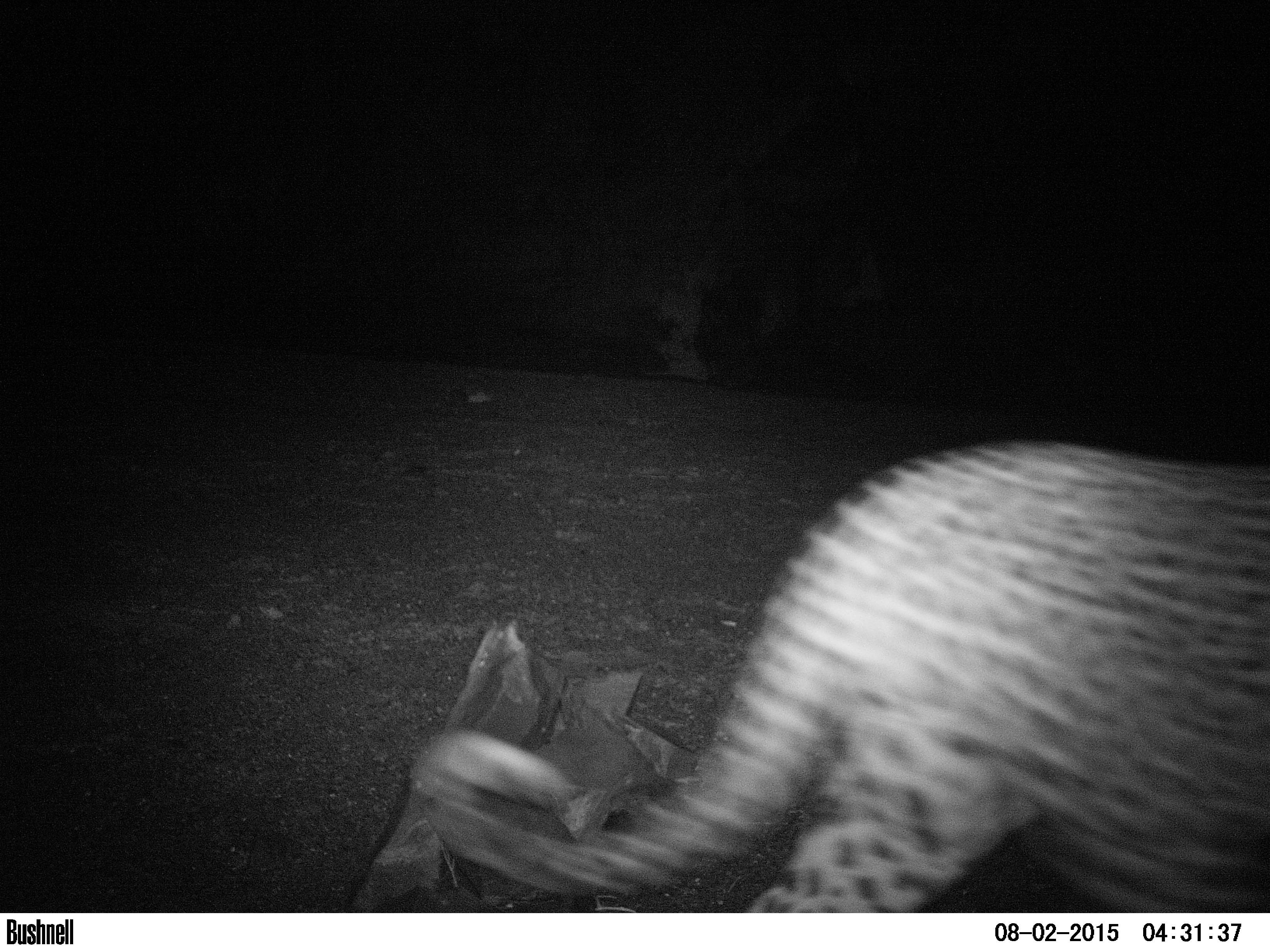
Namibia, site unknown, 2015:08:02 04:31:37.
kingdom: Animalia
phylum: Chordata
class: Mammalia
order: Carnivora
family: Felidae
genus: Panthera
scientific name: Panthera pardus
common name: leopard